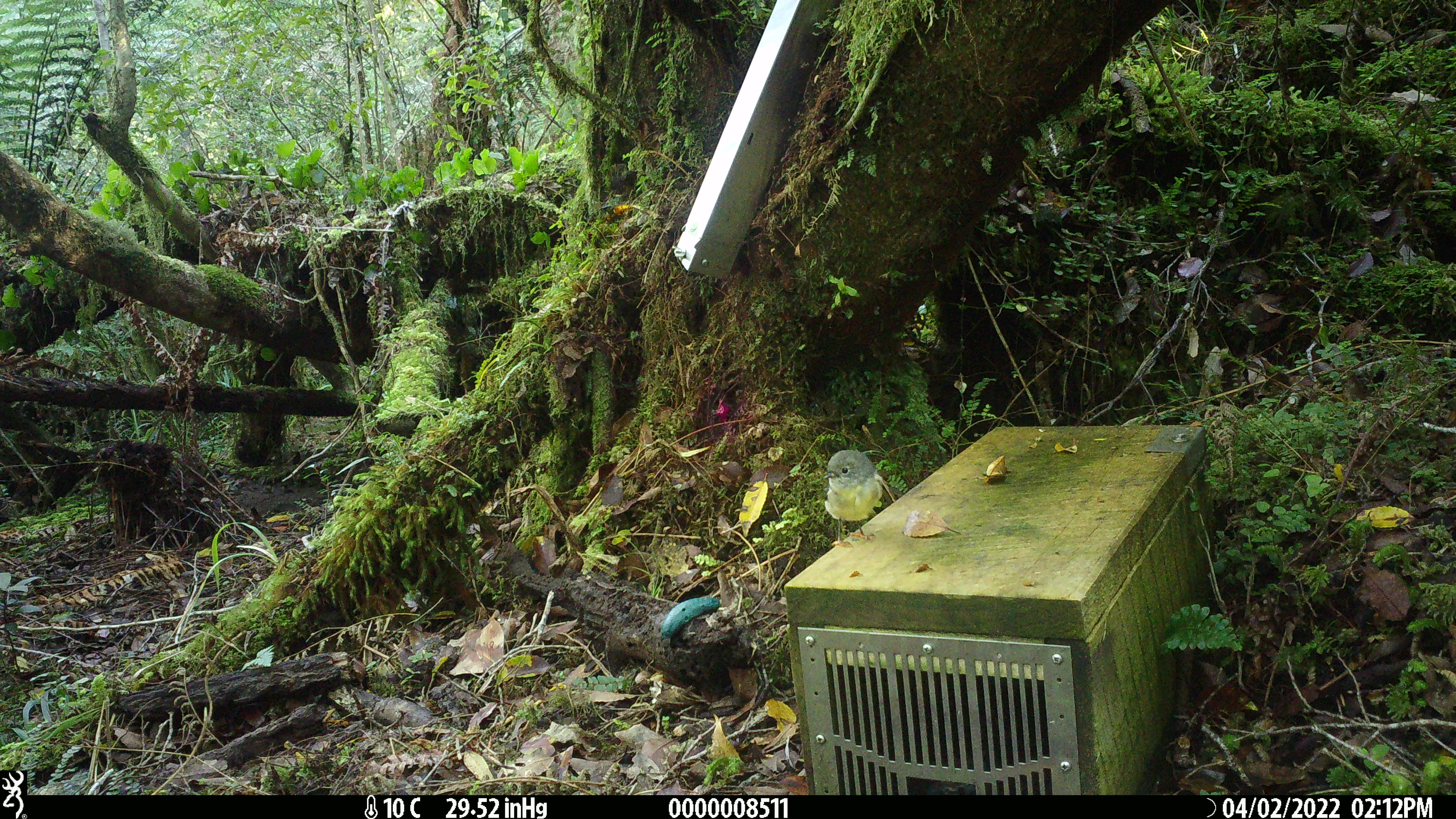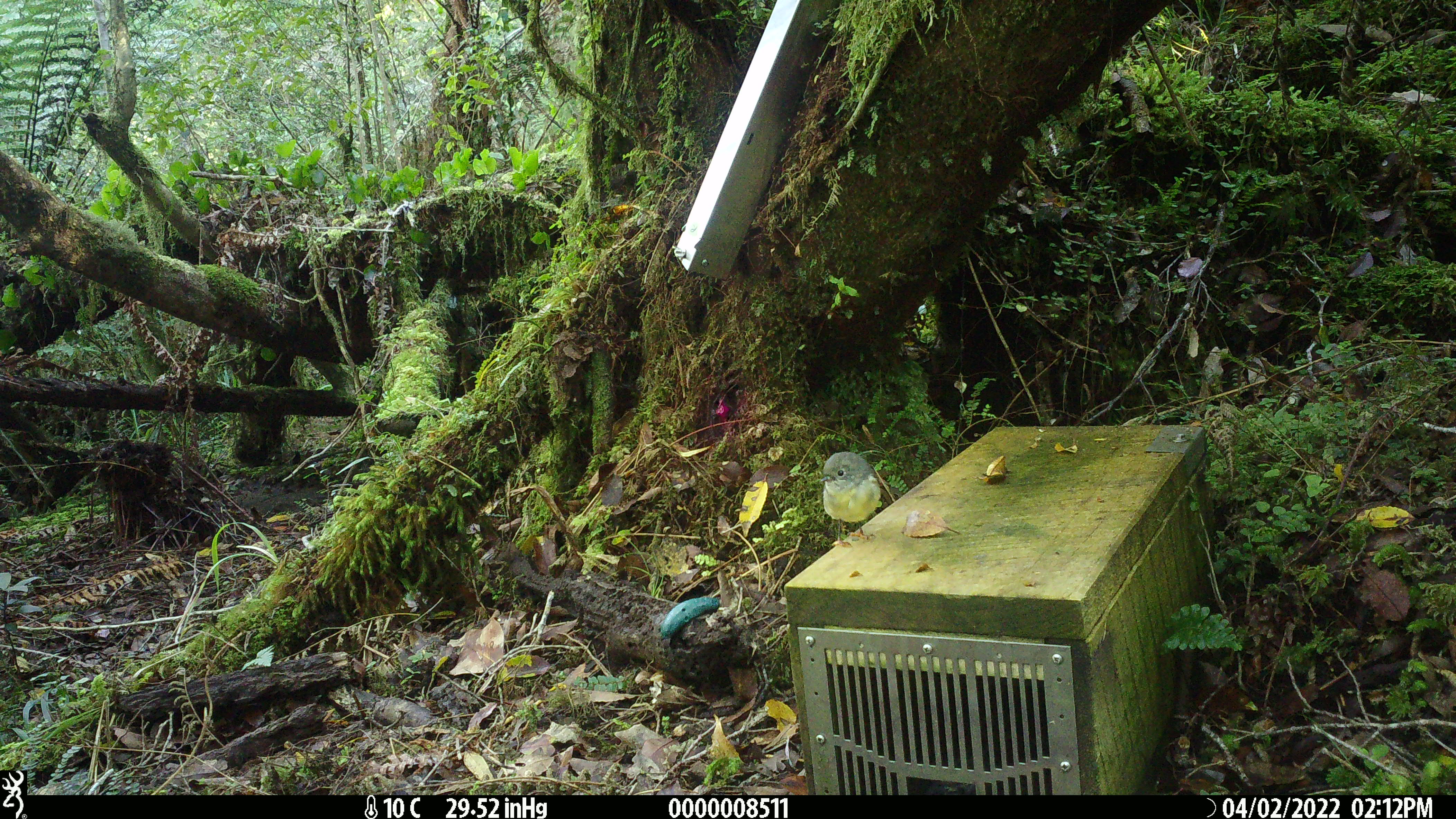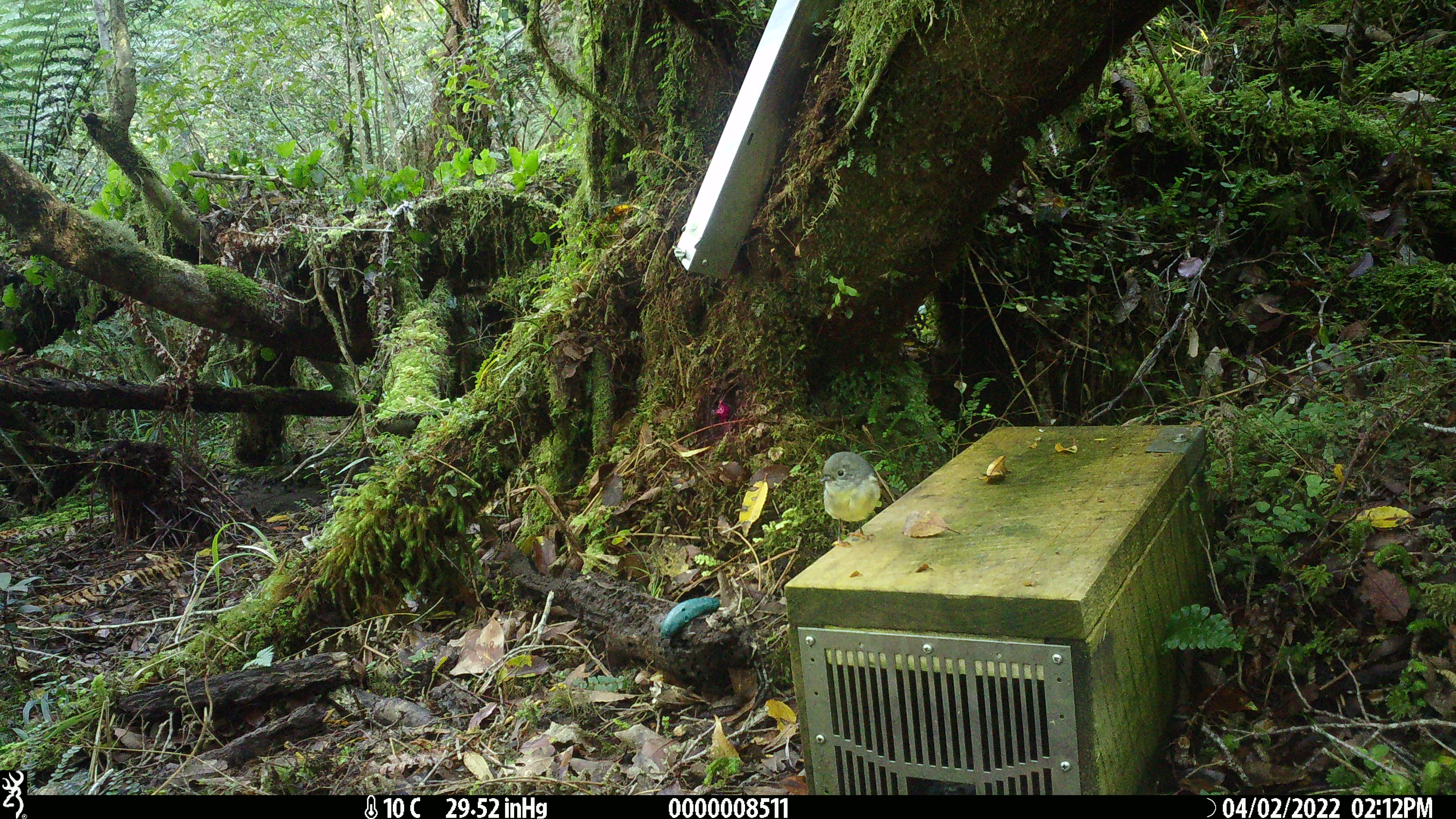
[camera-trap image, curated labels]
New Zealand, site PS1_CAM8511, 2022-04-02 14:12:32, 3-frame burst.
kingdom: Animalia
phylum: Chordata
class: Aves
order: Passeriformes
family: Petroicidae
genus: Petroica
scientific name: Petroica macrocephala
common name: tomtit